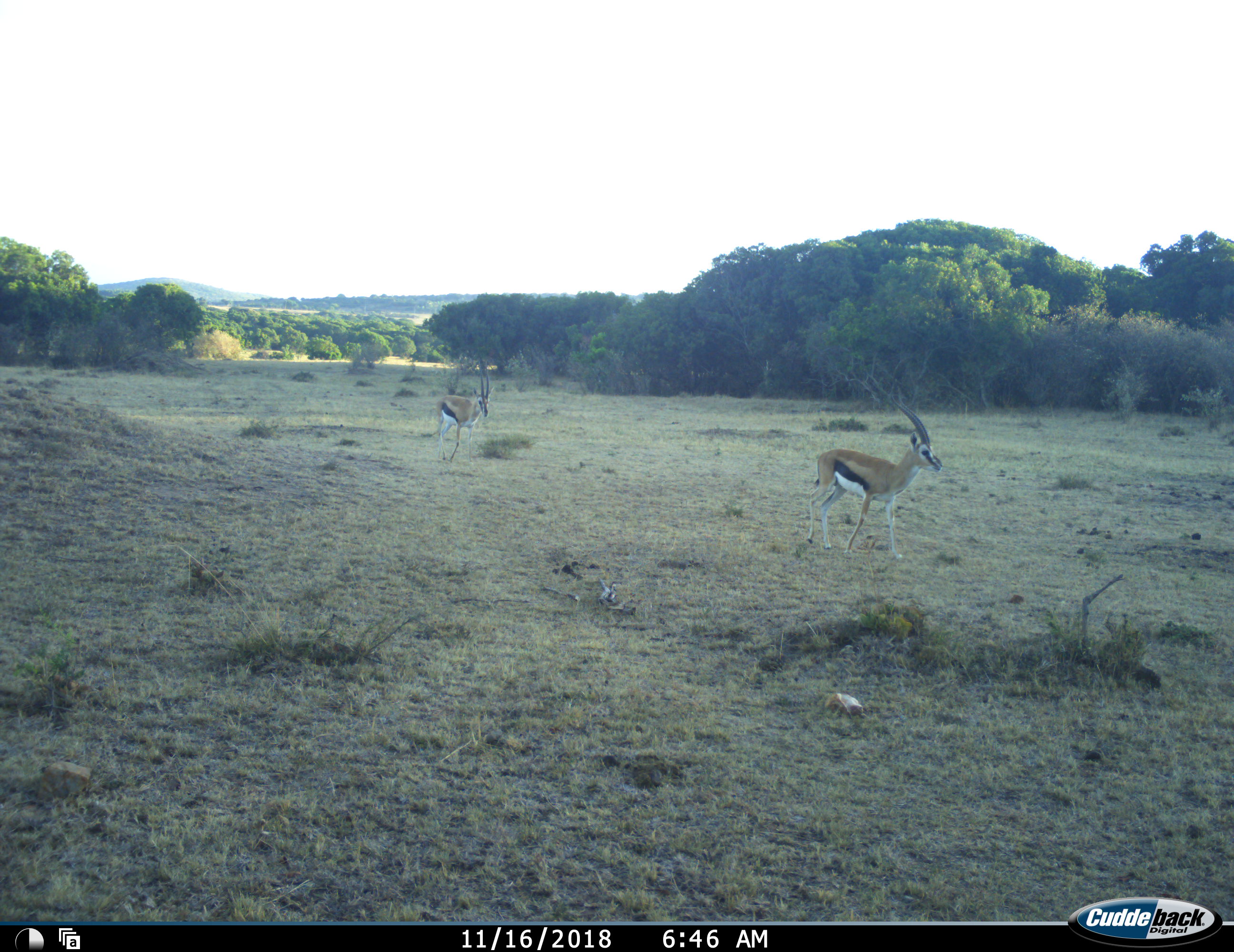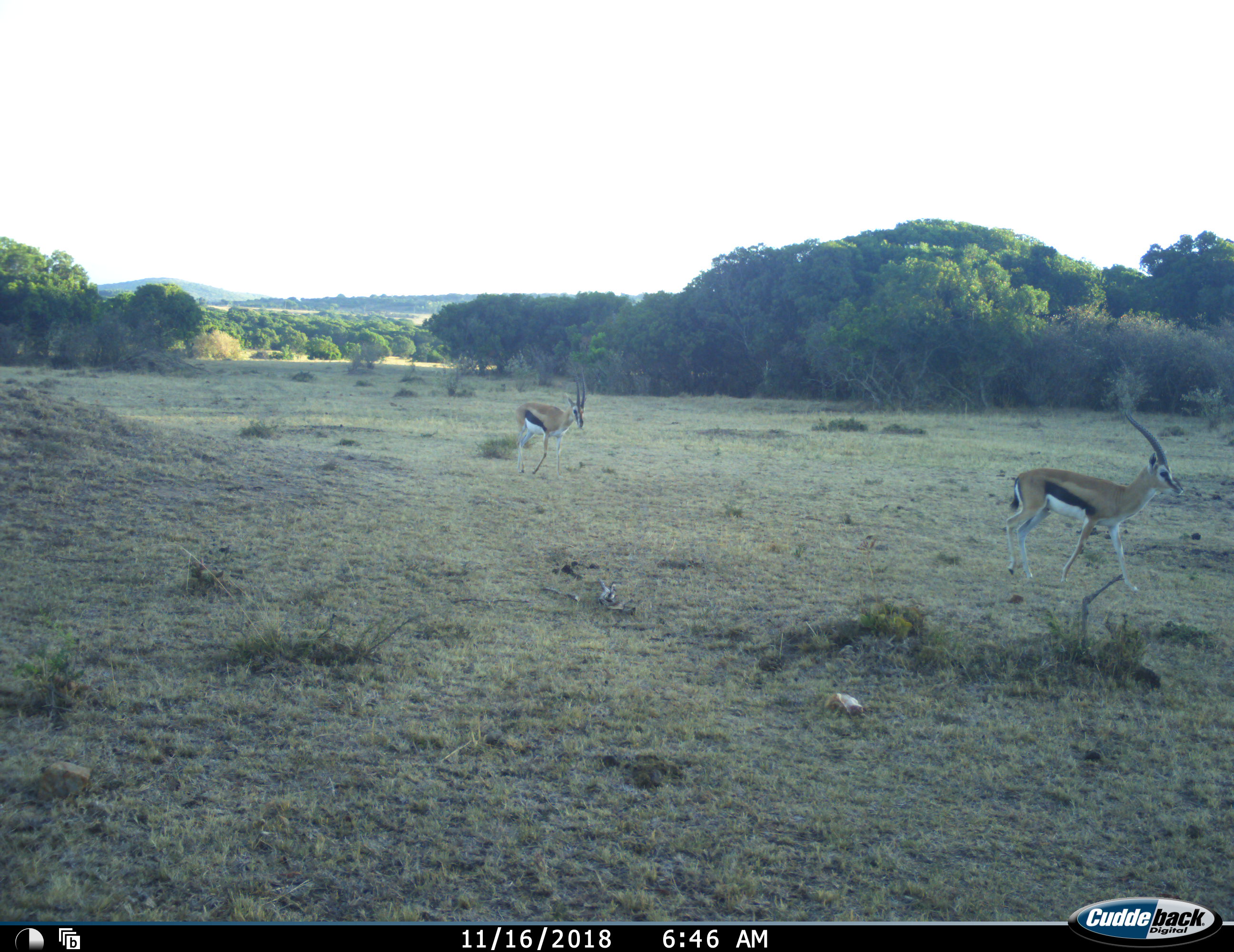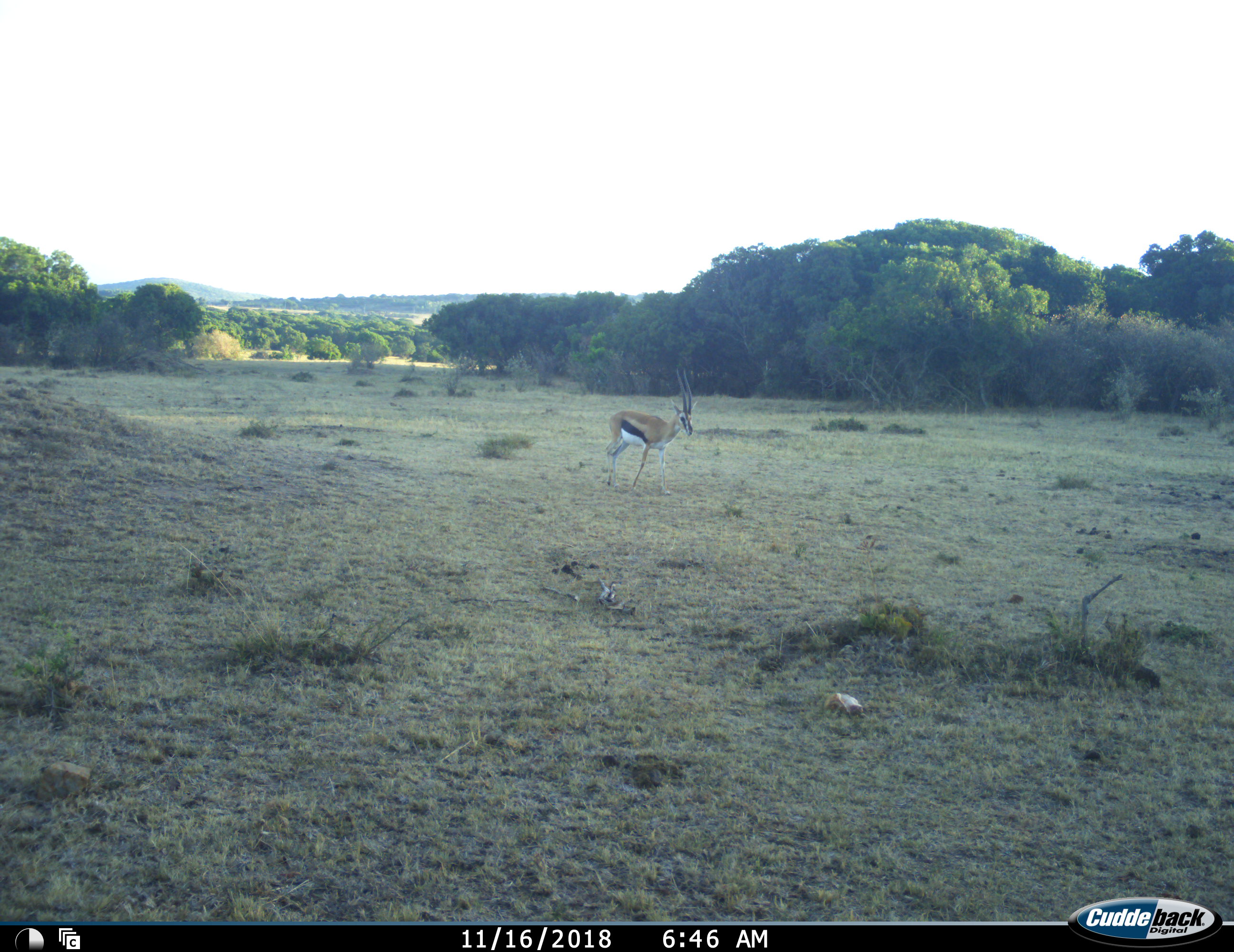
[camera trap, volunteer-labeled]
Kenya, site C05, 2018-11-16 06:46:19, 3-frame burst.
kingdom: Animalia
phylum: Chordata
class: Mammalia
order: Artiodactyla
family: Bovidae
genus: Eudorcas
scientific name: Eudorcas thomsonii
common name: thomson's gazelle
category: gazellethomsons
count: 2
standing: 10%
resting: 0%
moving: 90%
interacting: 0%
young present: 0%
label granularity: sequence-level